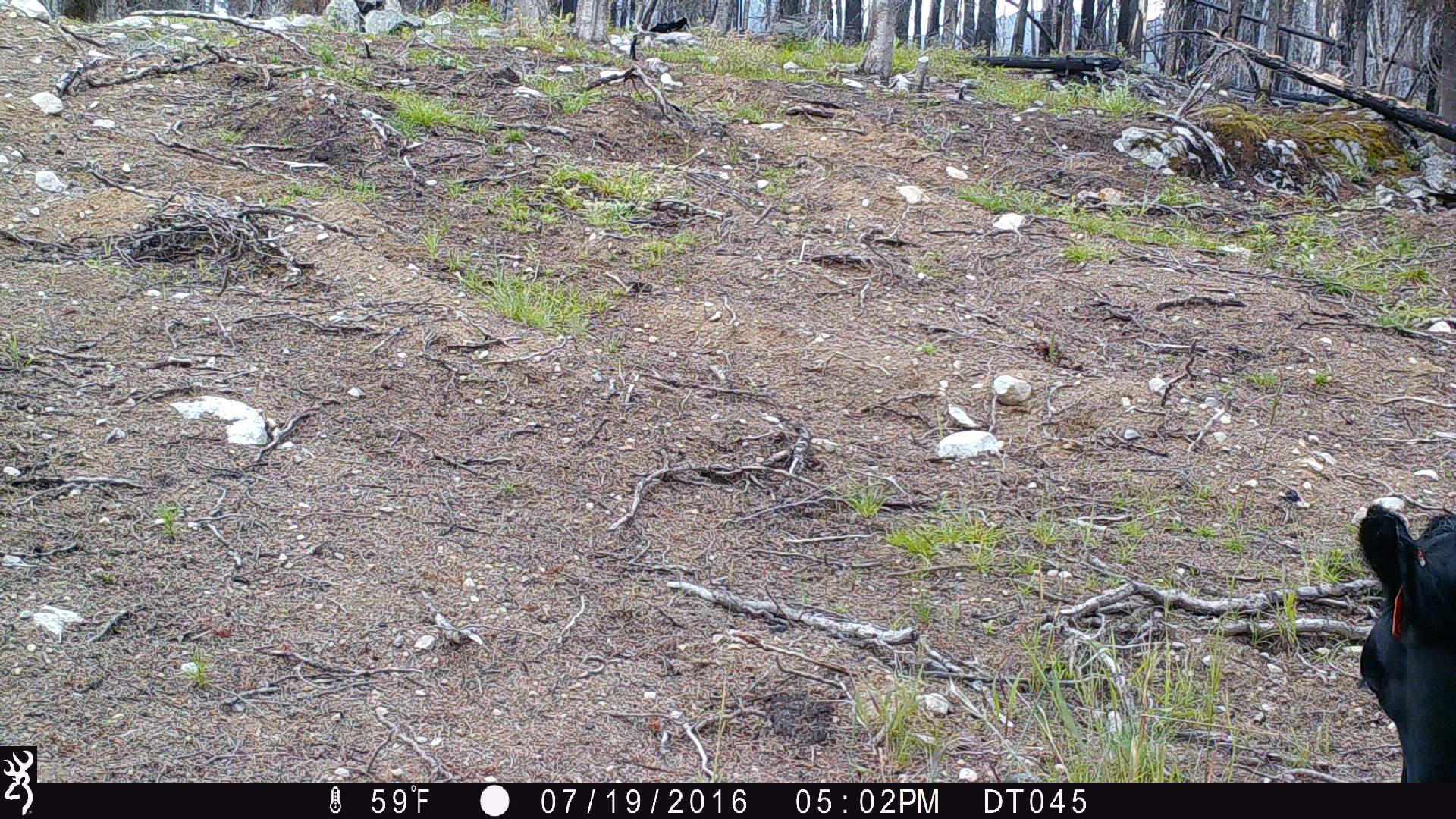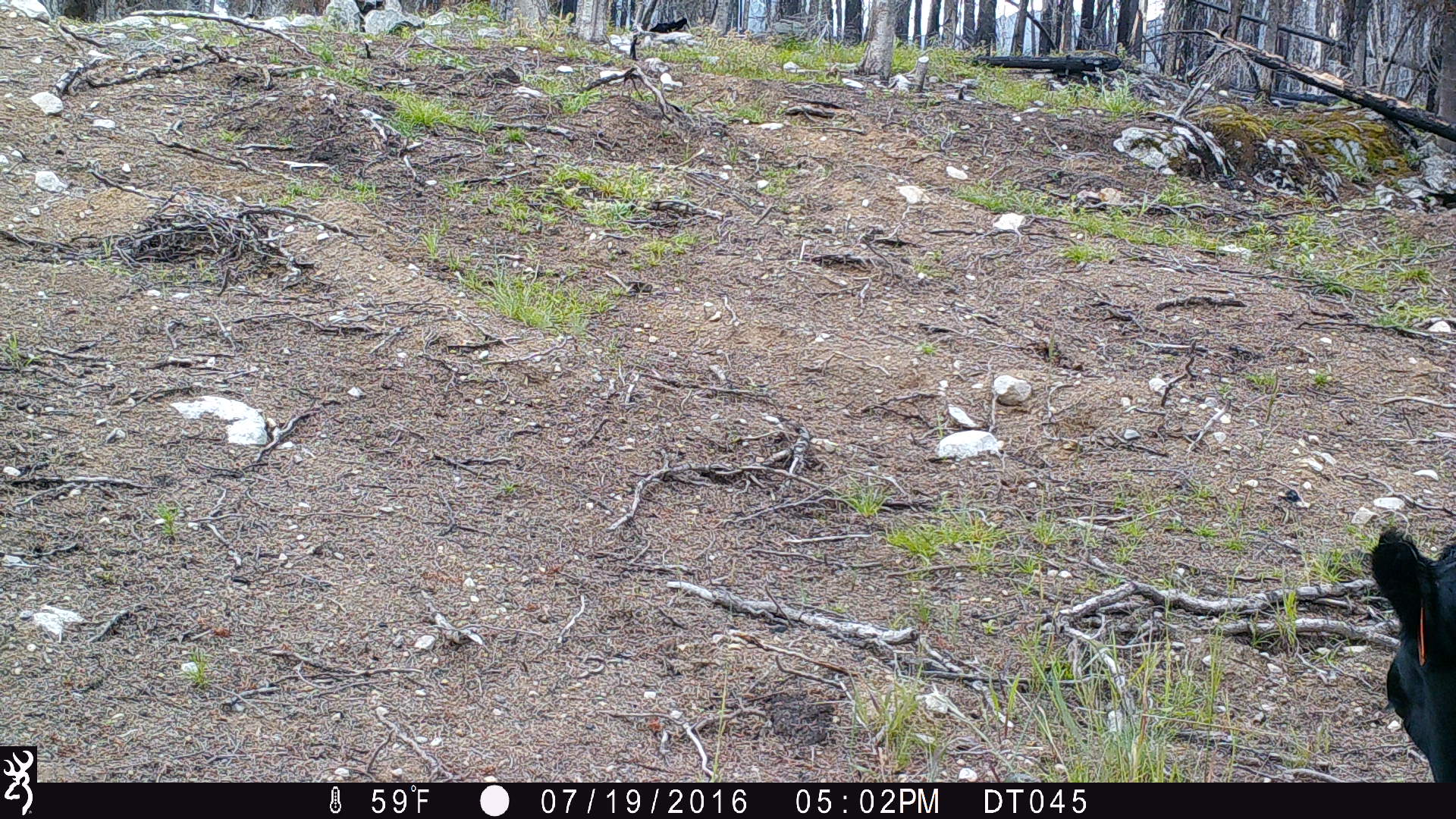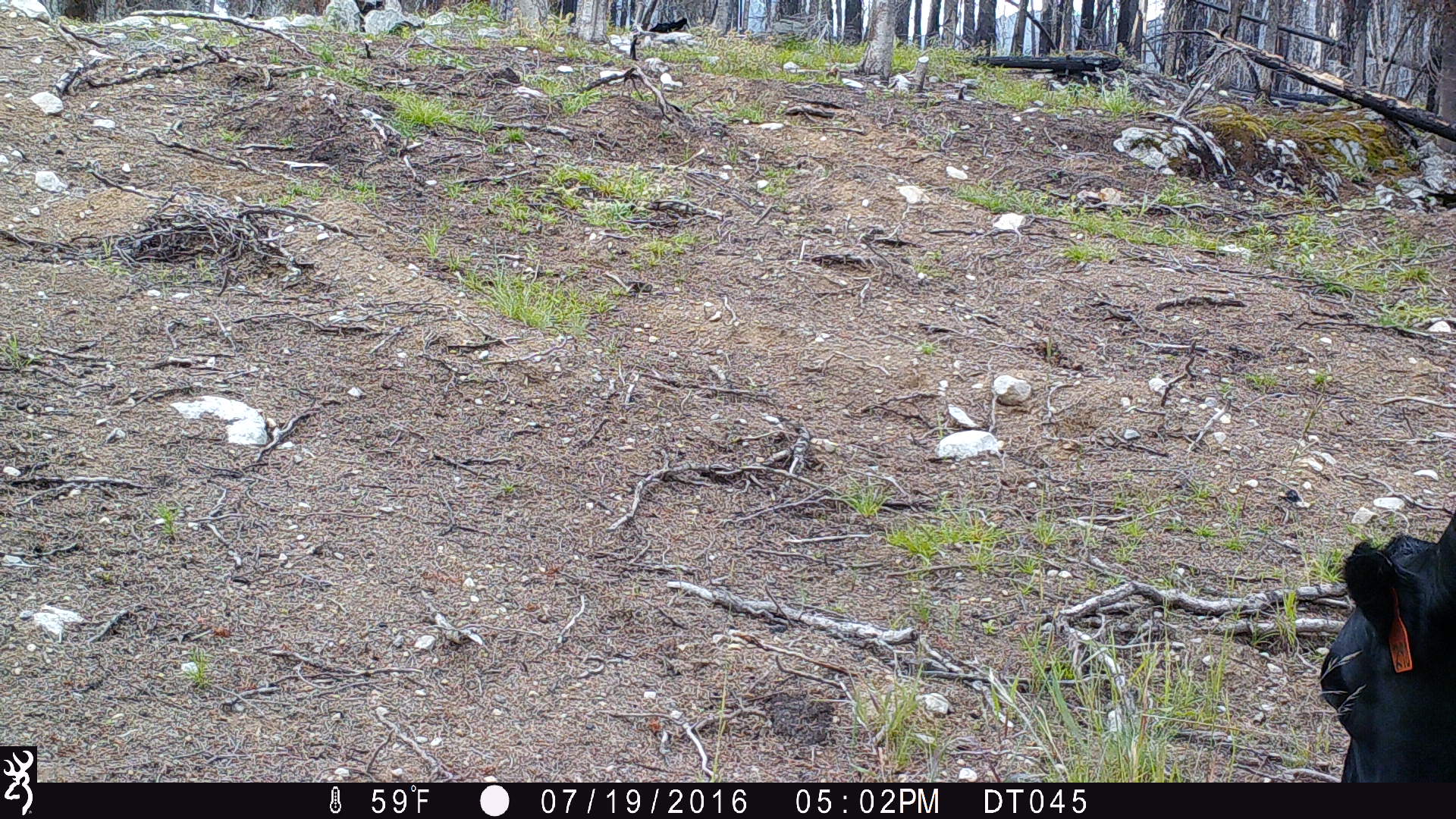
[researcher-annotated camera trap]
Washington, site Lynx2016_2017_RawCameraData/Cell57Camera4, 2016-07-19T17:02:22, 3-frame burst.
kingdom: Animalia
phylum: Chordata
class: Mammalia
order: Artiodactyla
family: Bovidae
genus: Bos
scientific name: Bos taurus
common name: domestic cattle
Domestic cattle (Bos taurus). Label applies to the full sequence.